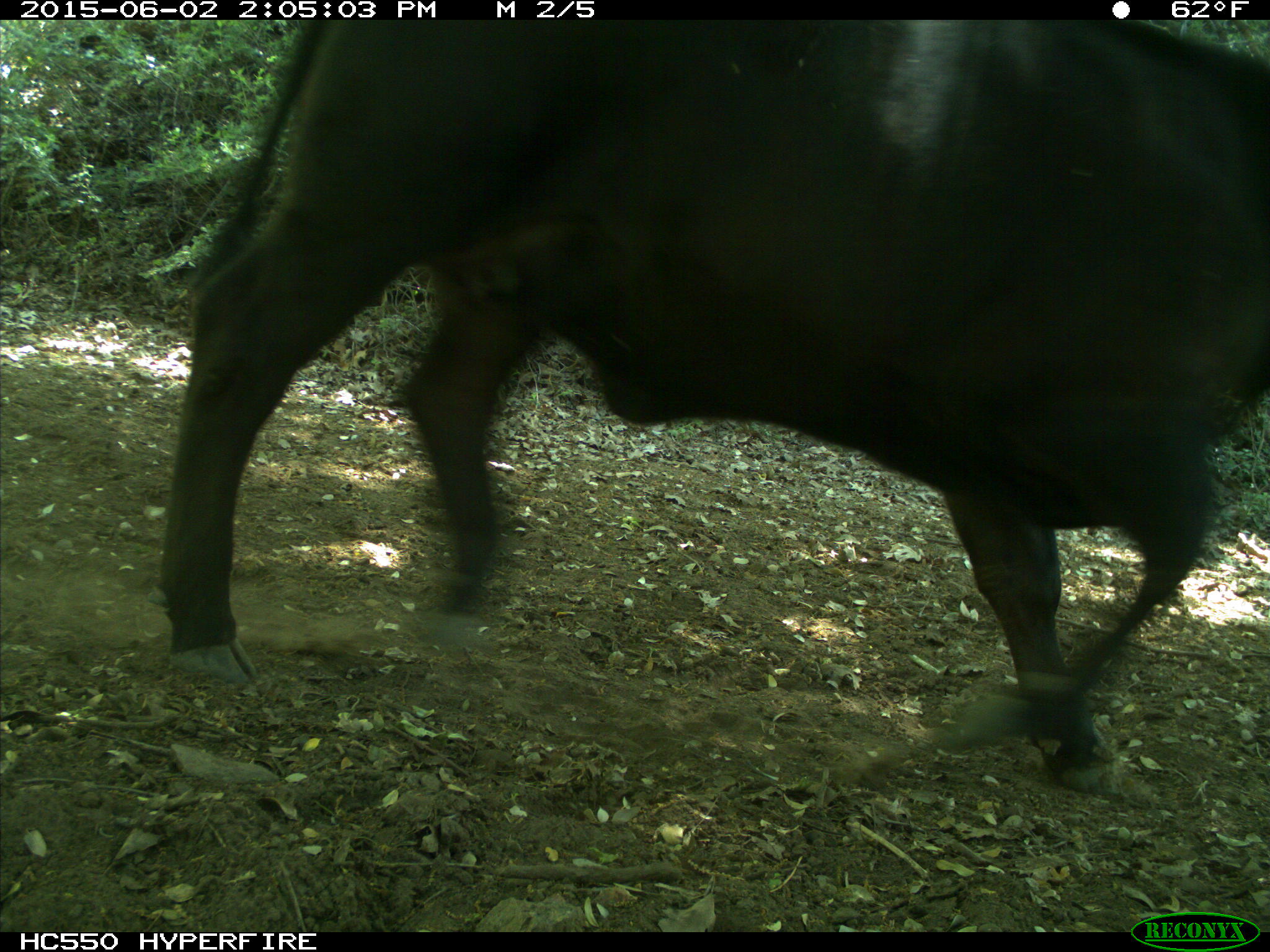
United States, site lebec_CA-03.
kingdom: Animalia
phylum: Chordata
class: Mammalia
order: Artiodactyla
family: Bovidae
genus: Bos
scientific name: Bos taurus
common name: domestic cow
Bos taurus (domestic cow).